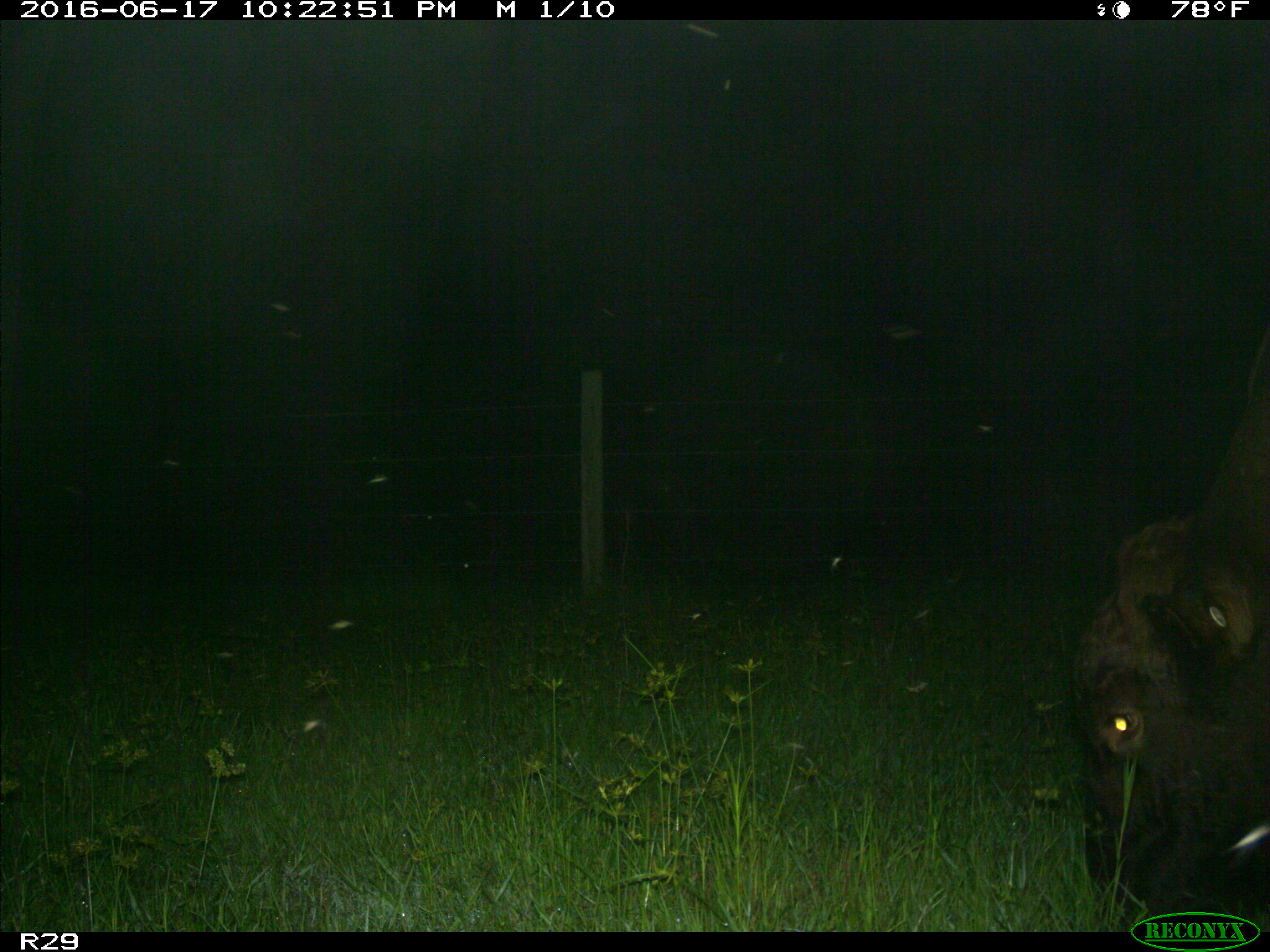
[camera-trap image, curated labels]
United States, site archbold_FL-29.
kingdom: Animalia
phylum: Chordata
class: Mammalia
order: Artiodactyla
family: Bovidae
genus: Bos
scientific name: Bos taurus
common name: domestic cow